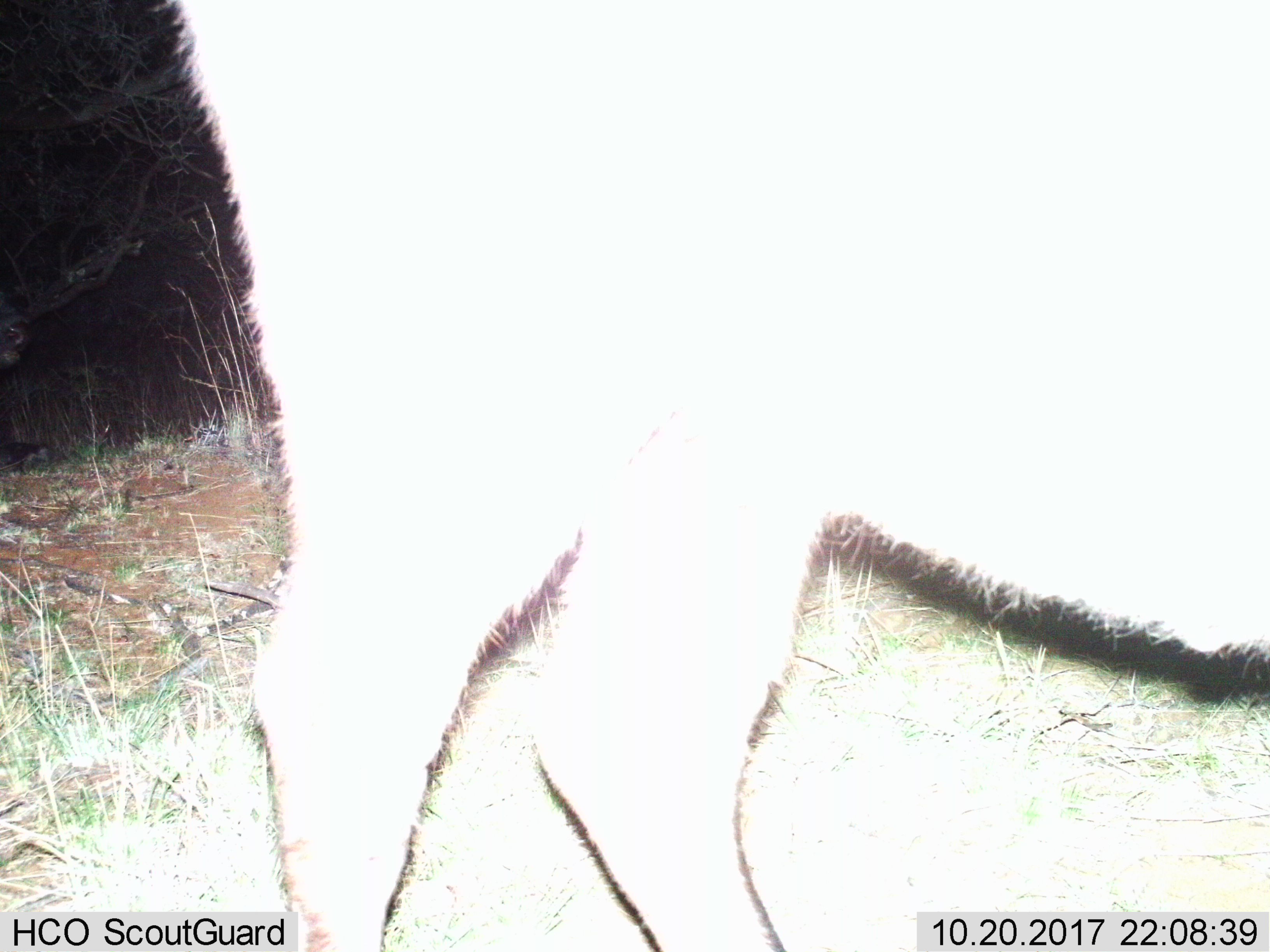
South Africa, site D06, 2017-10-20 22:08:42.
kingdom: Animalia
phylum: Chordata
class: Mammalia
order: Artiodactyla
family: Bovidae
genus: Tragelaphus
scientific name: Tragelaphus strepsiceros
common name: greater kudu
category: kudu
Kudu (greater kudu) (Tragelaphus strepsiceros), count 1. Behavior (volunteer vote fractions): standing 100%, resting 0%, moving 0%, interacting 0%. Young present (vote fraction): 0%. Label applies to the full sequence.